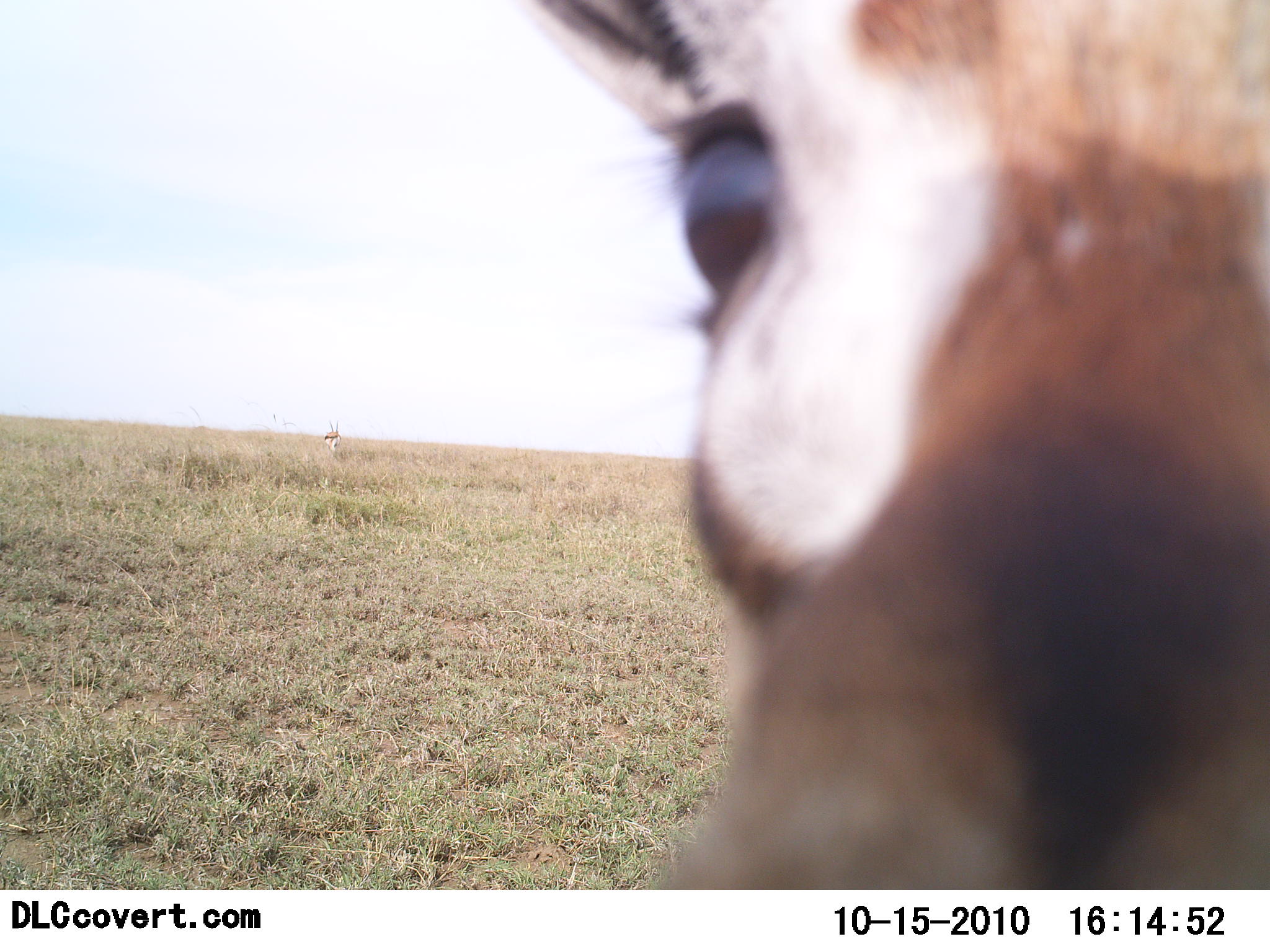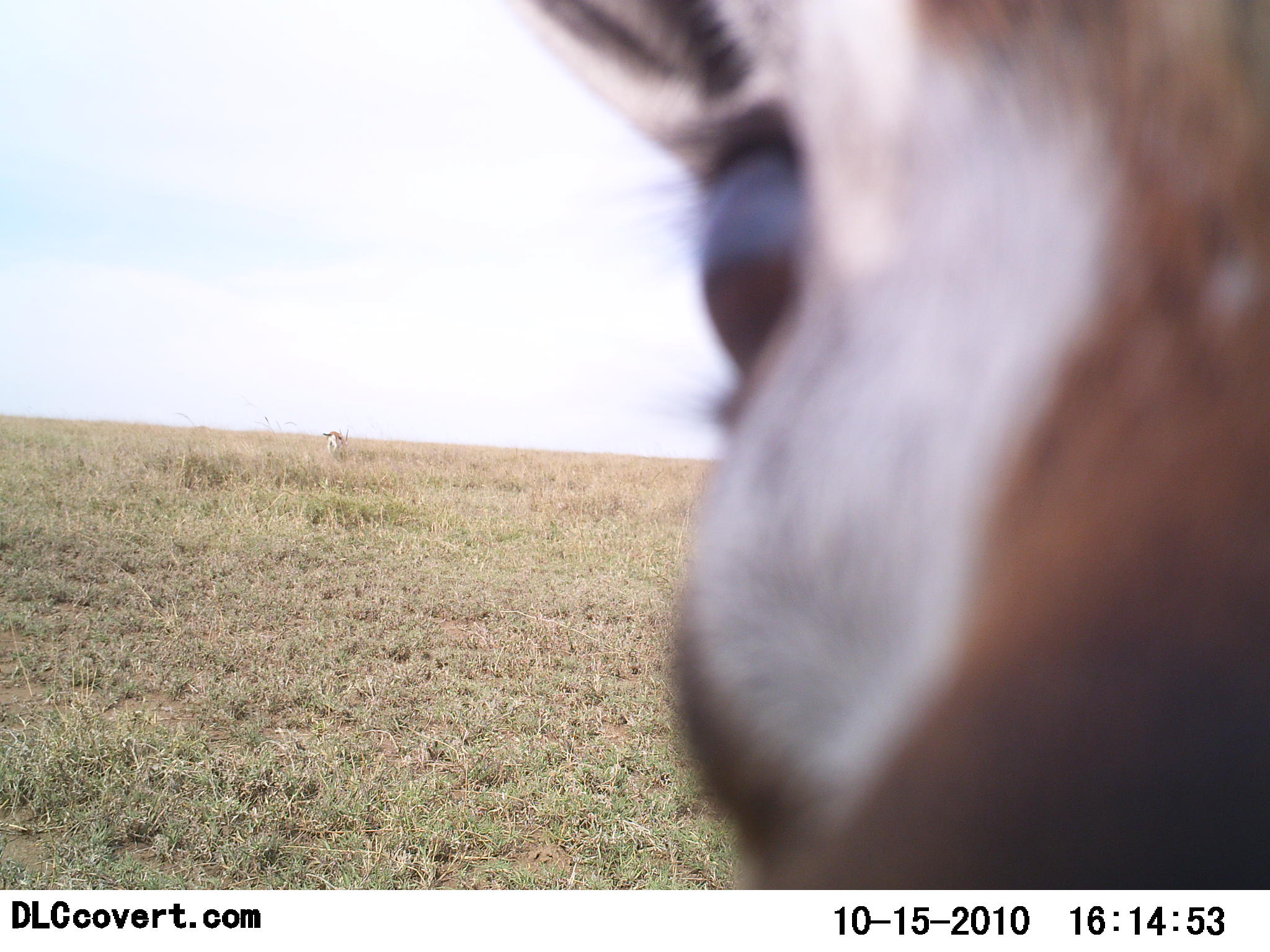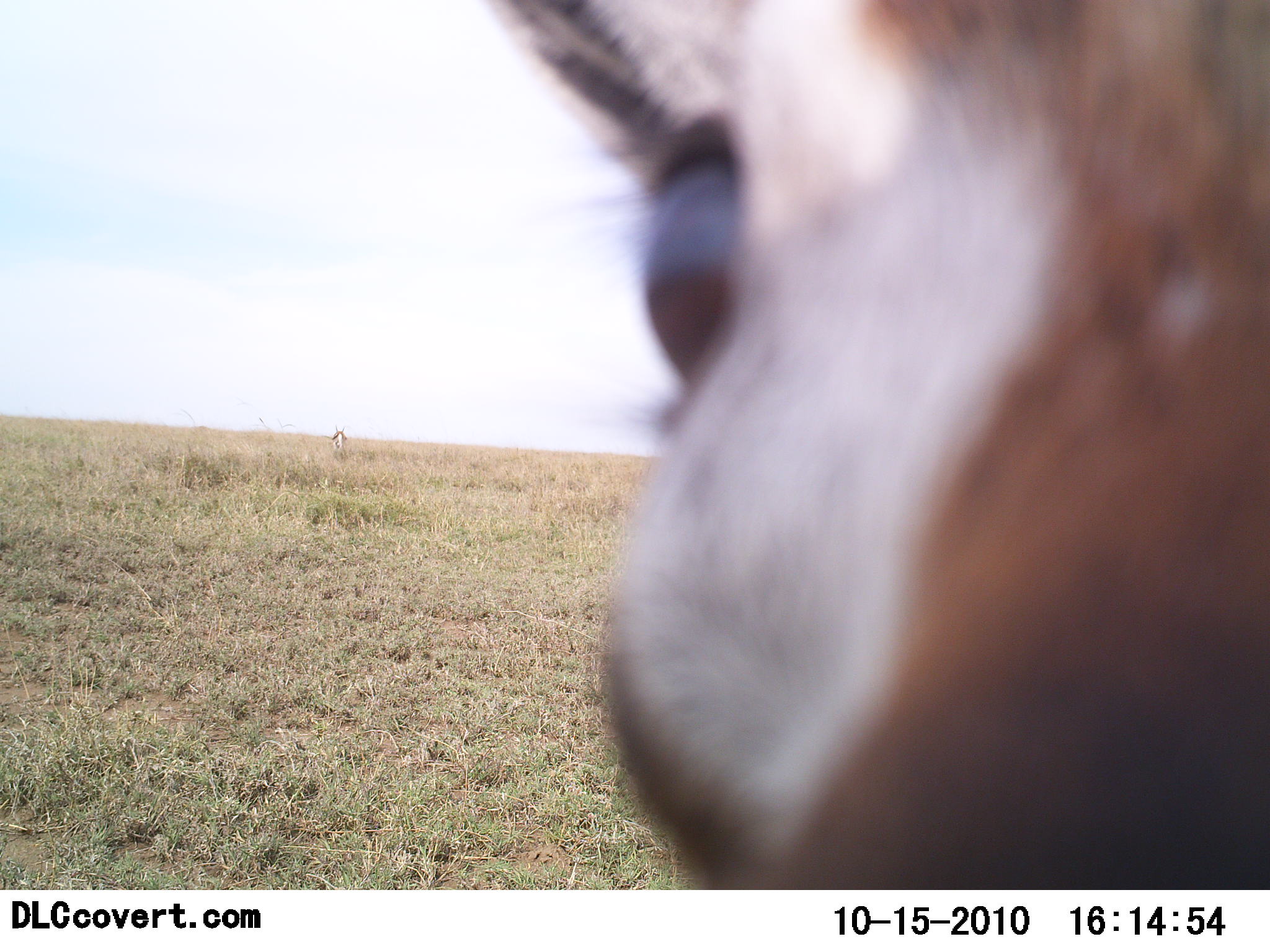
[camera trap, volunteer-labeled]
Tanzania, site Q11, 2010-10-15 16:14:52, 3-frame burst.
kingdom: Animalia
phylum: Chordata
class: Mammalia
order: Artiodactyla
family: Bovidae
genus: Eudorcas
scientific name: Eudorcas thomsonii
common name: thomson's gazelle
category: gazellethomsons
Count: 1.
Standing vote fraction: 54%.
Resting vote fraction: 0%.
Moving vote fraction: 31%.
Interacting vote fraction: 38%.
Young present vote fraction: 0%.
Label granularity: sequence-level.